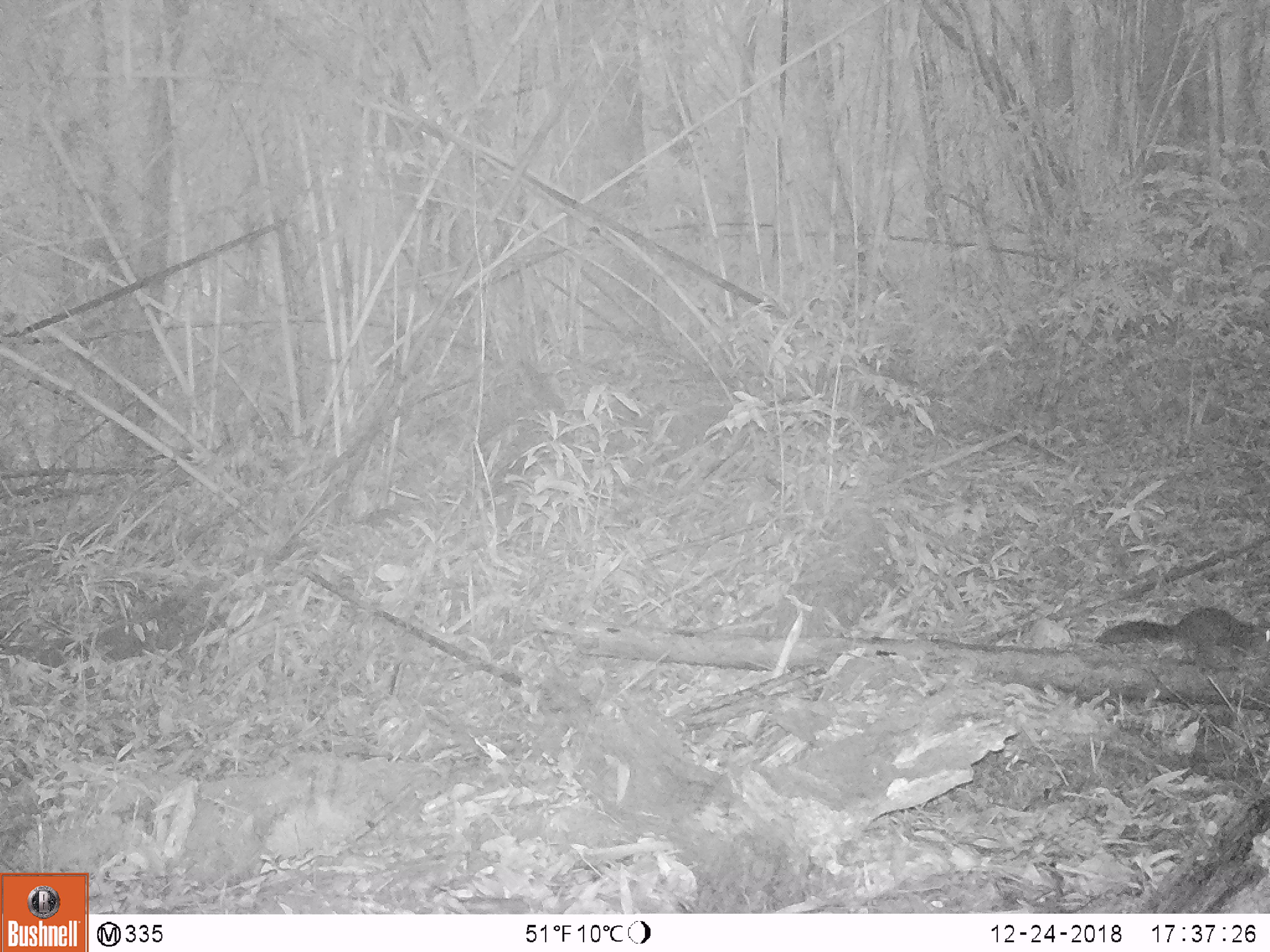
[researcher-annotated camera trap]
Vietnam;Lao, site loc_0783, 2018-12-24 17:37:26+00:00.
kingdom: Animalia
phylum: Chordata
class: Mammalia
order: Carnivora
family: Mustelidae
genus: Melogale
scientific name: Melogale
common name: ferret badger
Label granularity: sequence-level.